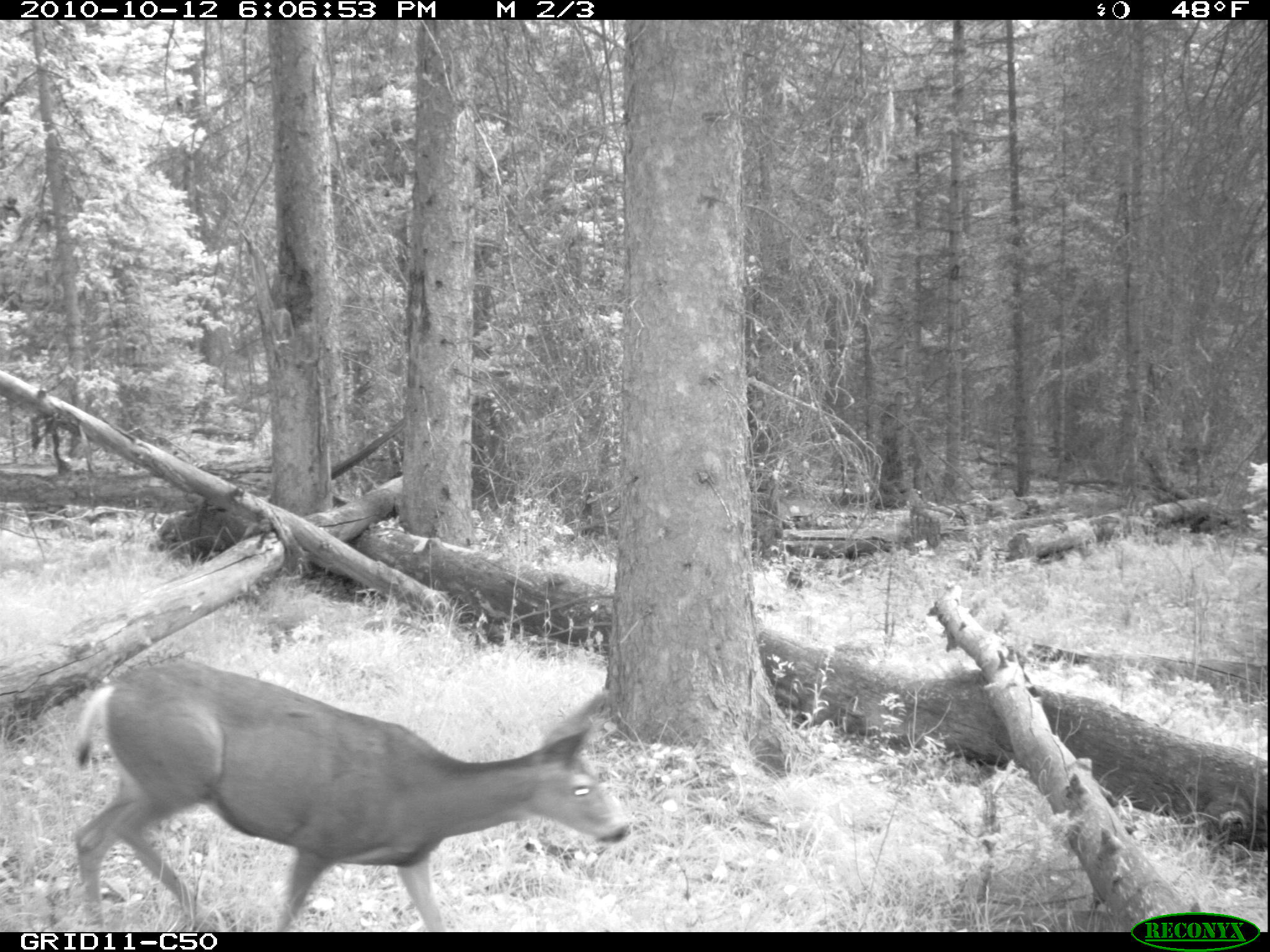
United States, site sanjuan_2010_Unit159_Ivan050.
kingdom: Animalia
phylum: Chordata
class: Mammalia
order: Artiodactyla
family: Cervidae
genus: Odocoileus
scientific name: Odocoileus hemionus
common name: mule deer